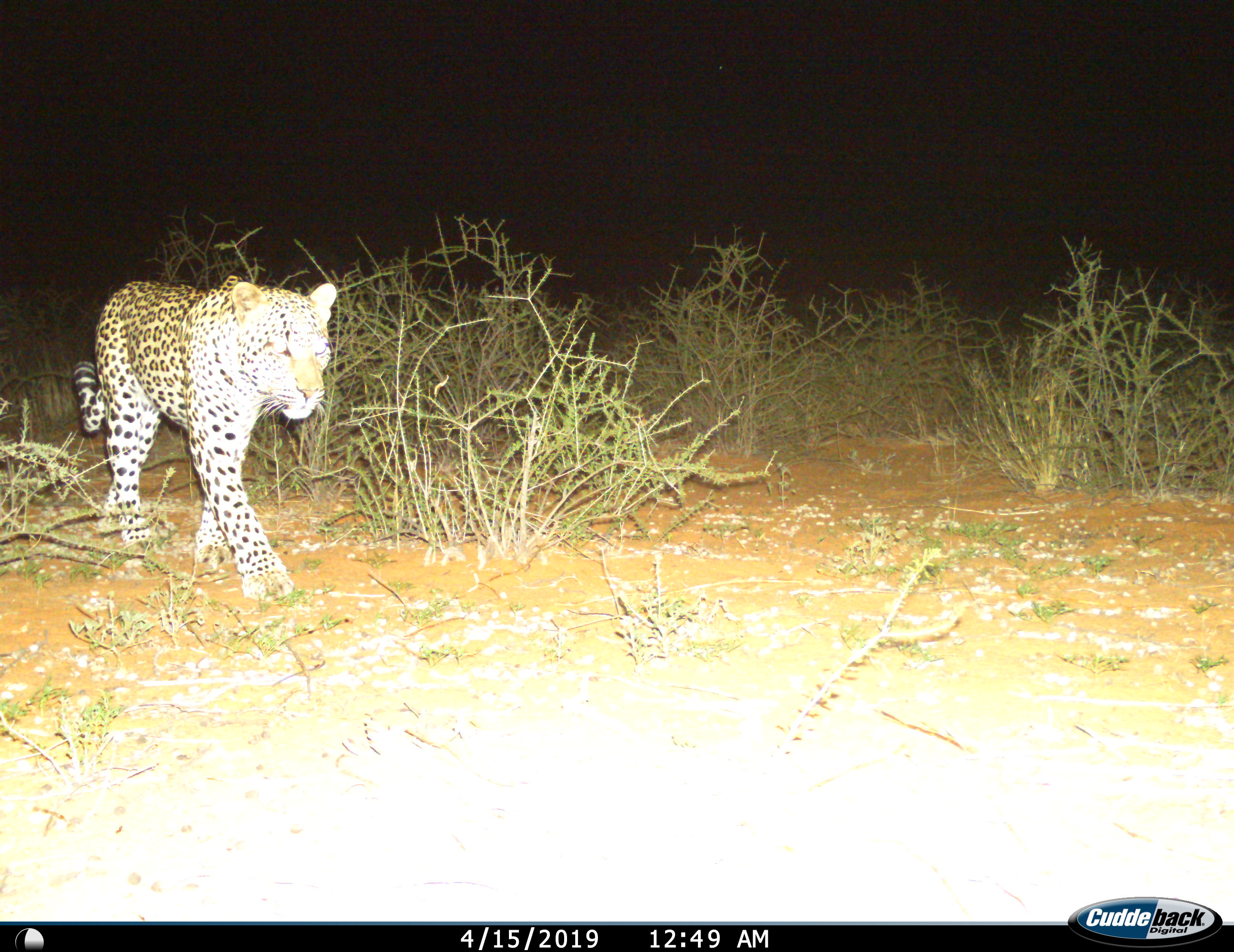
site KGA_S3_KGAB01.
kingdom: Animalia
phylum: Chordata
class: Mammalia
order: Carnivora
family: Felidae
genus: Panthera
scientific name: Panthera pardus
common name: leopard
Leopard (Panthera pardus), count 1. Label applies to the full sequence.